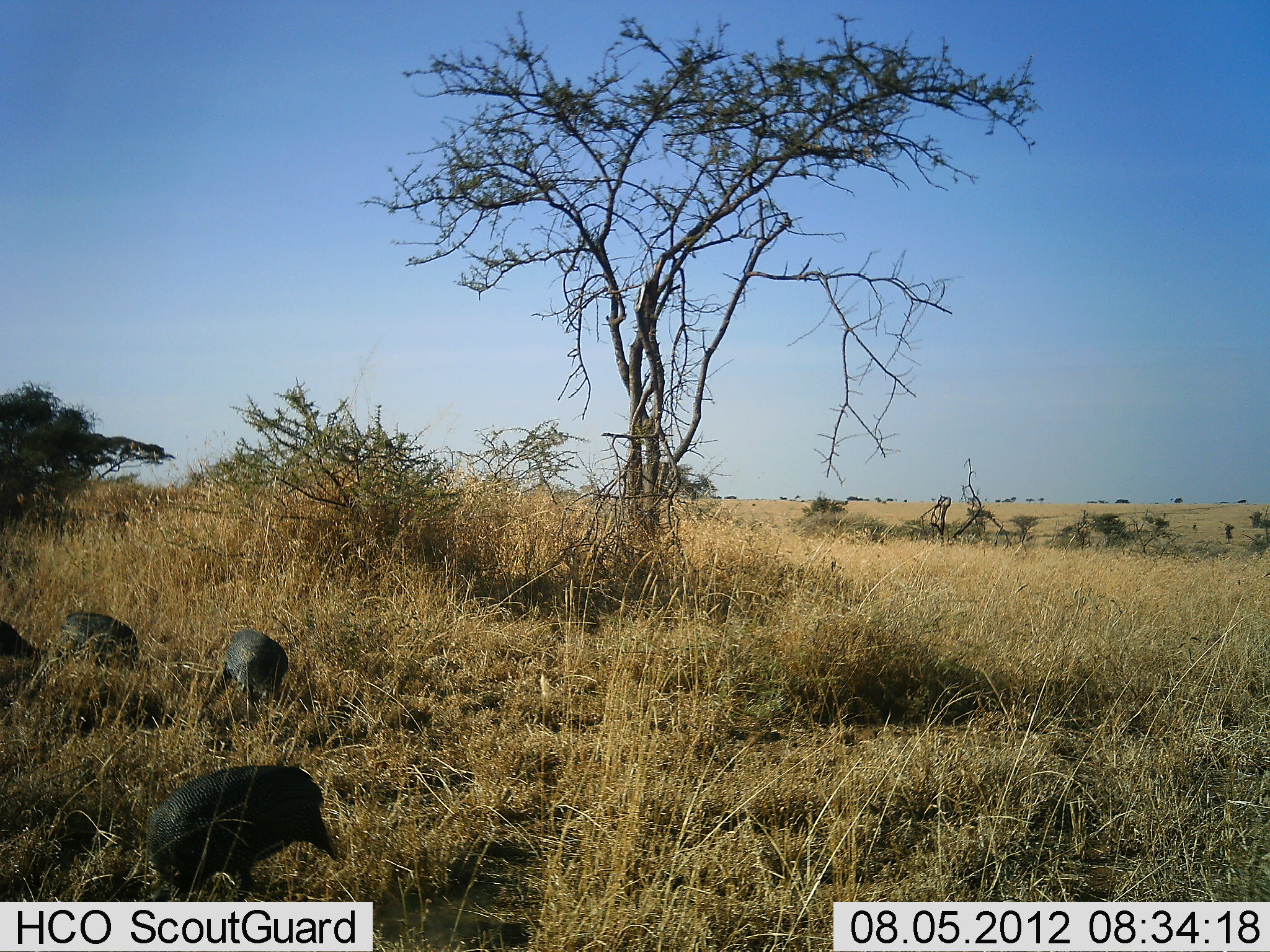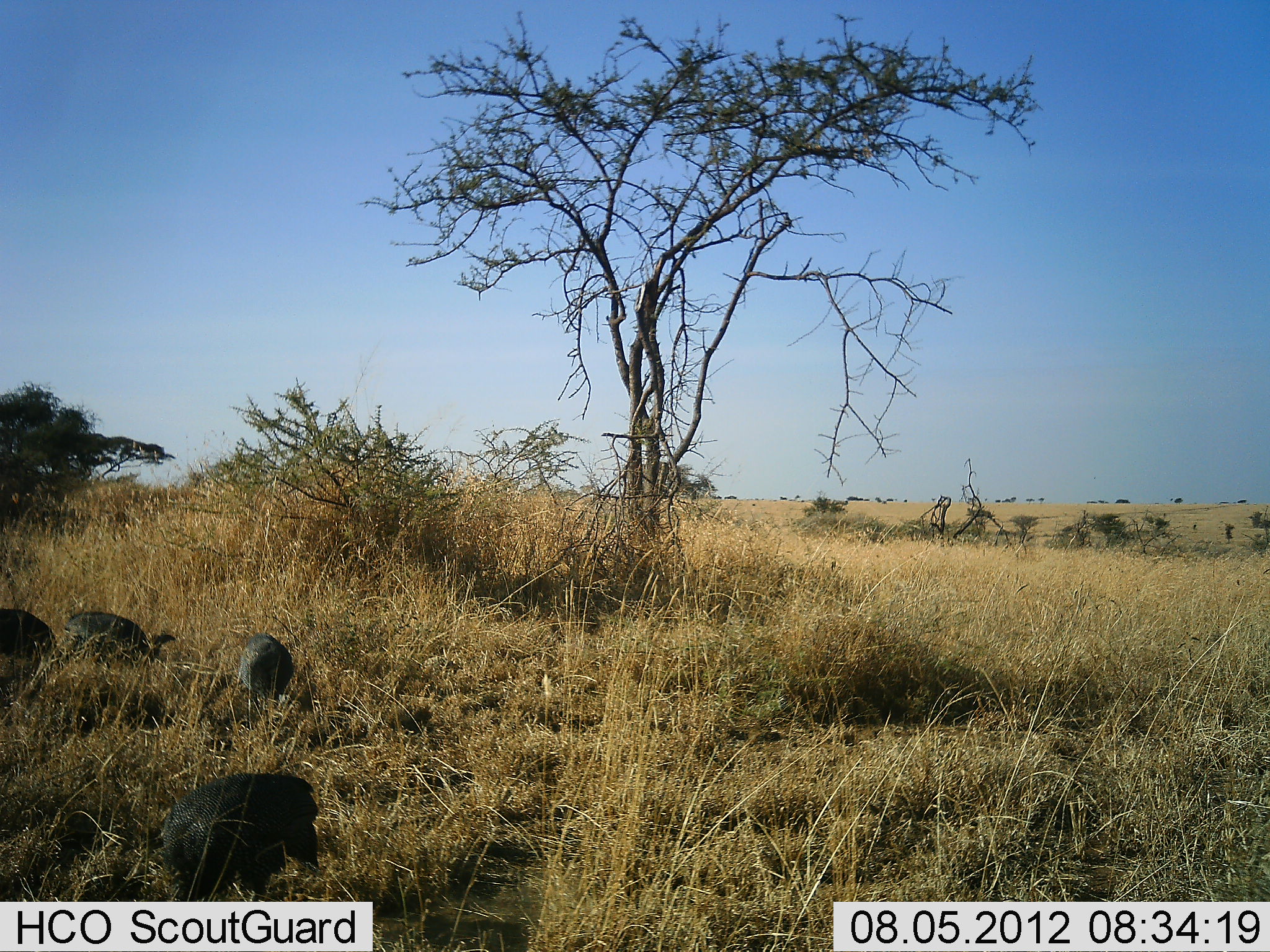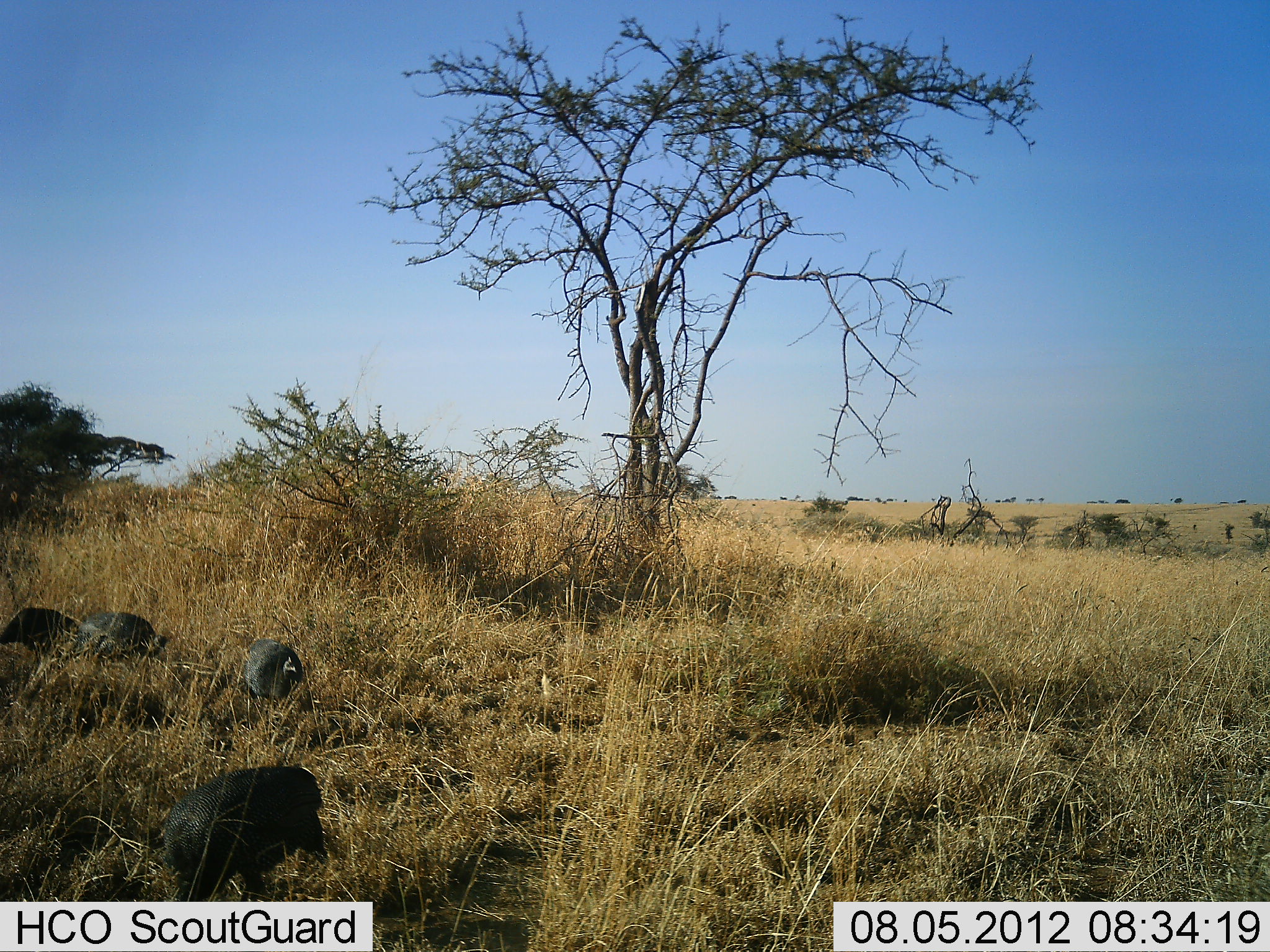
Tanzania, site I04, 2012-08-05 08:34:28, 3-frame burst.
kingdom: Animalia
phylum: Chordata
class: Aves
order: Galliformes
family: Numididae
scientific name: Numididae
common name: guinea fowl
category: guineafowl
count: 4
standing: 30%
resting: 0%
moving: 30%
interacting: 0%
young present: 0%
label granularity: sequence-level